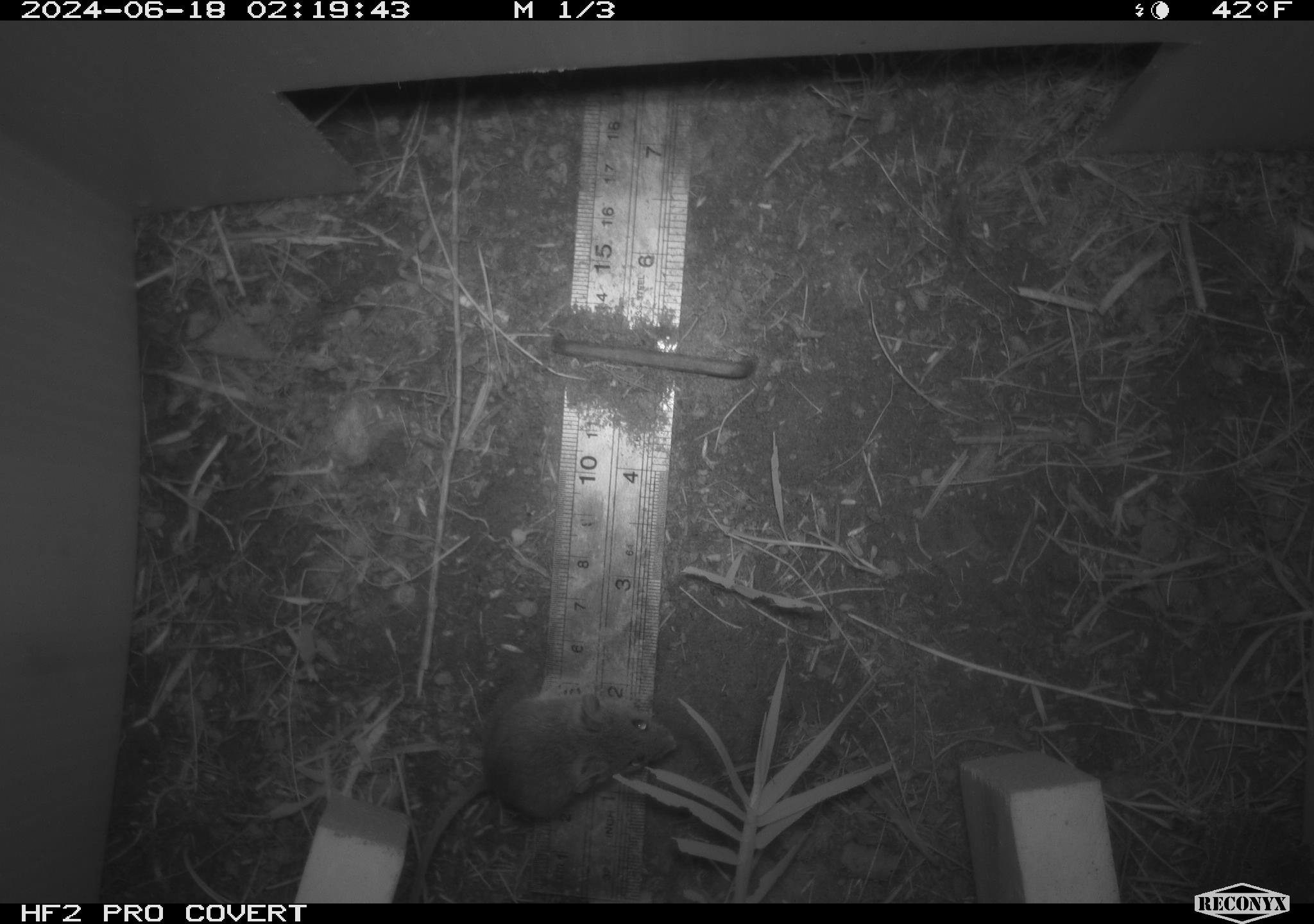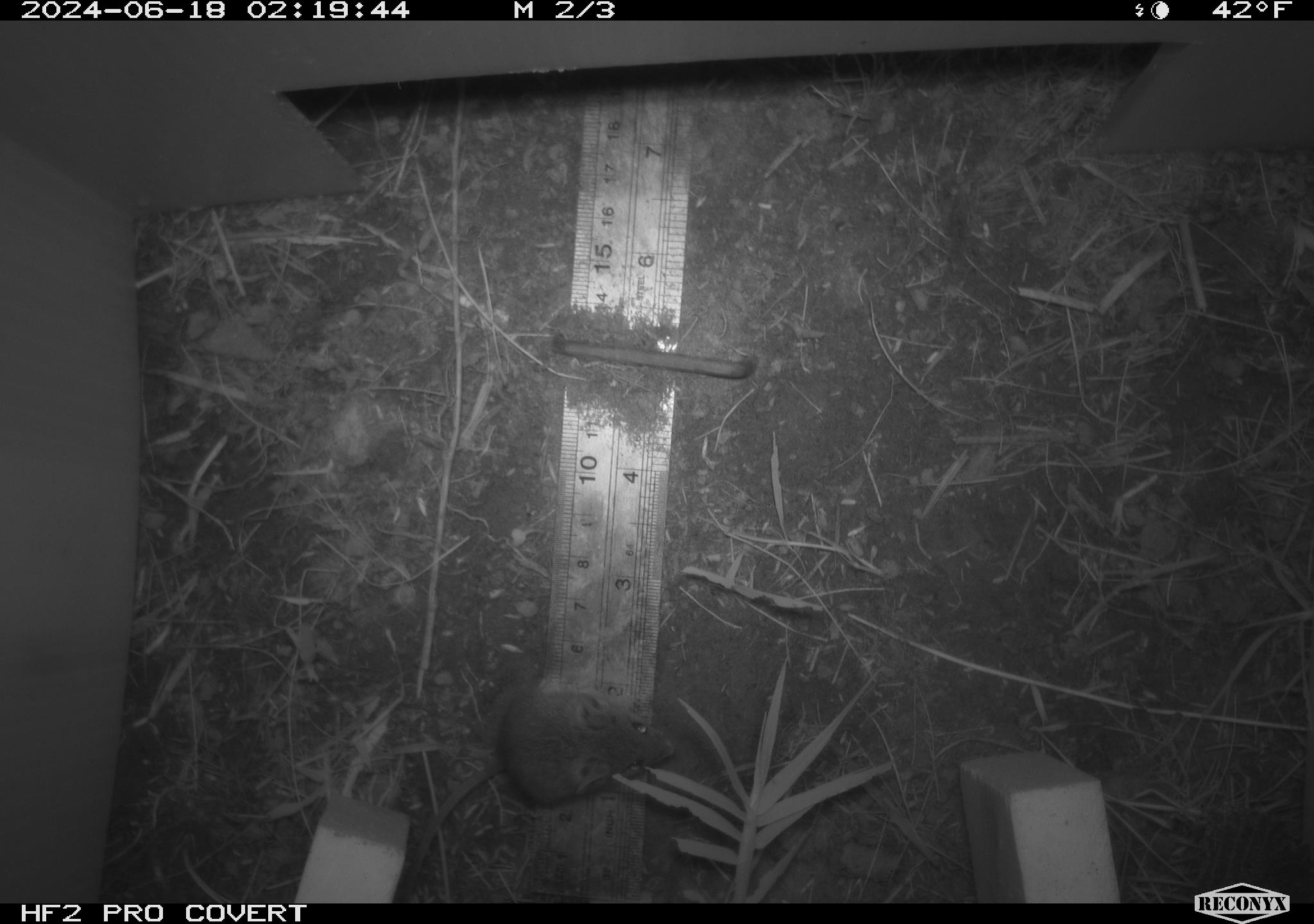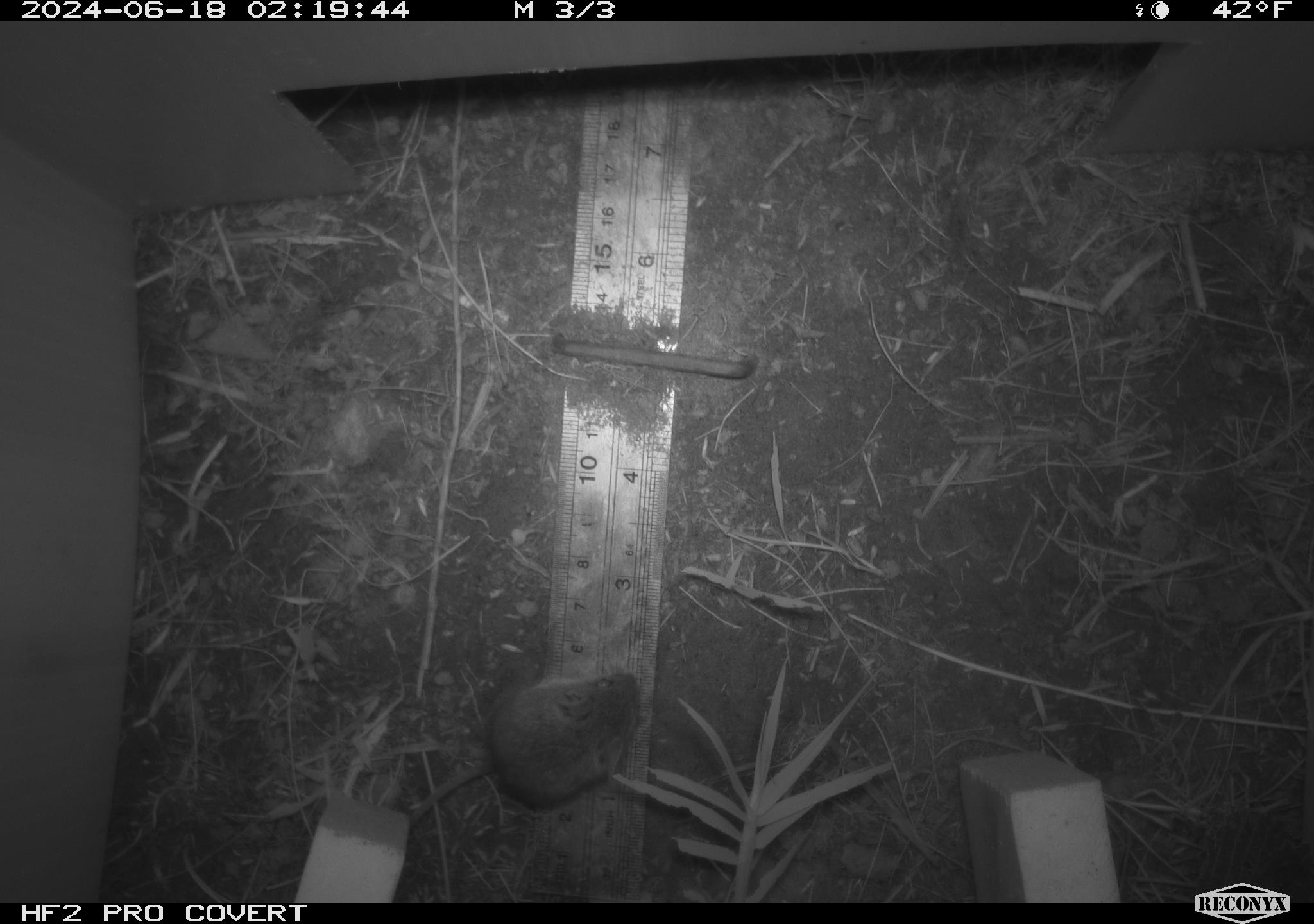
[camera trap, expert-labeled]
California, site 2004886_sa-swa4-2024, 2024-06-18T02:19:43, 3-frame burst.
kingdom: Animalia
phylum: Chordata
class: Mammalia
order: Rodentia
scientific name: Rodentia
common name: mouse species